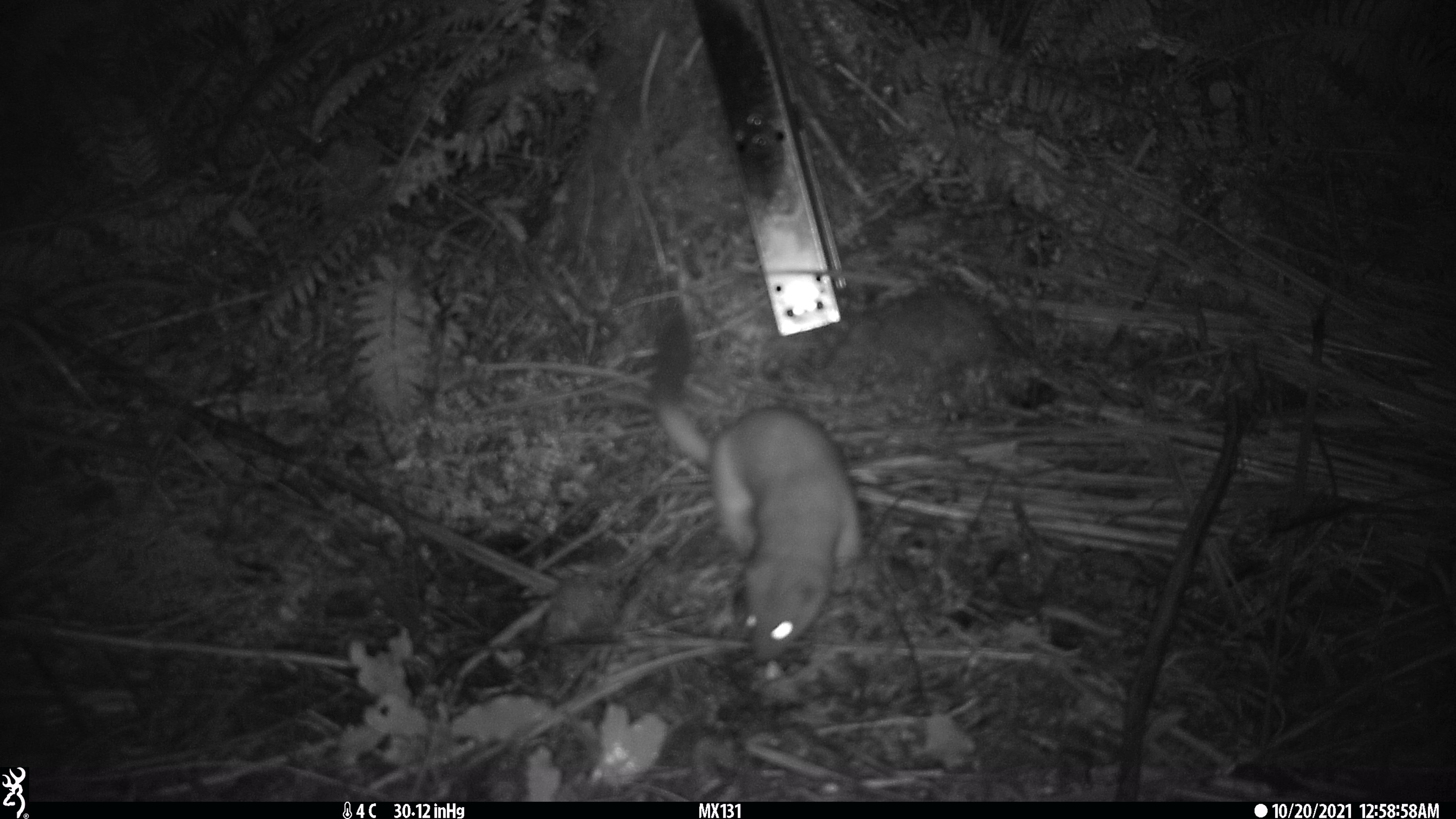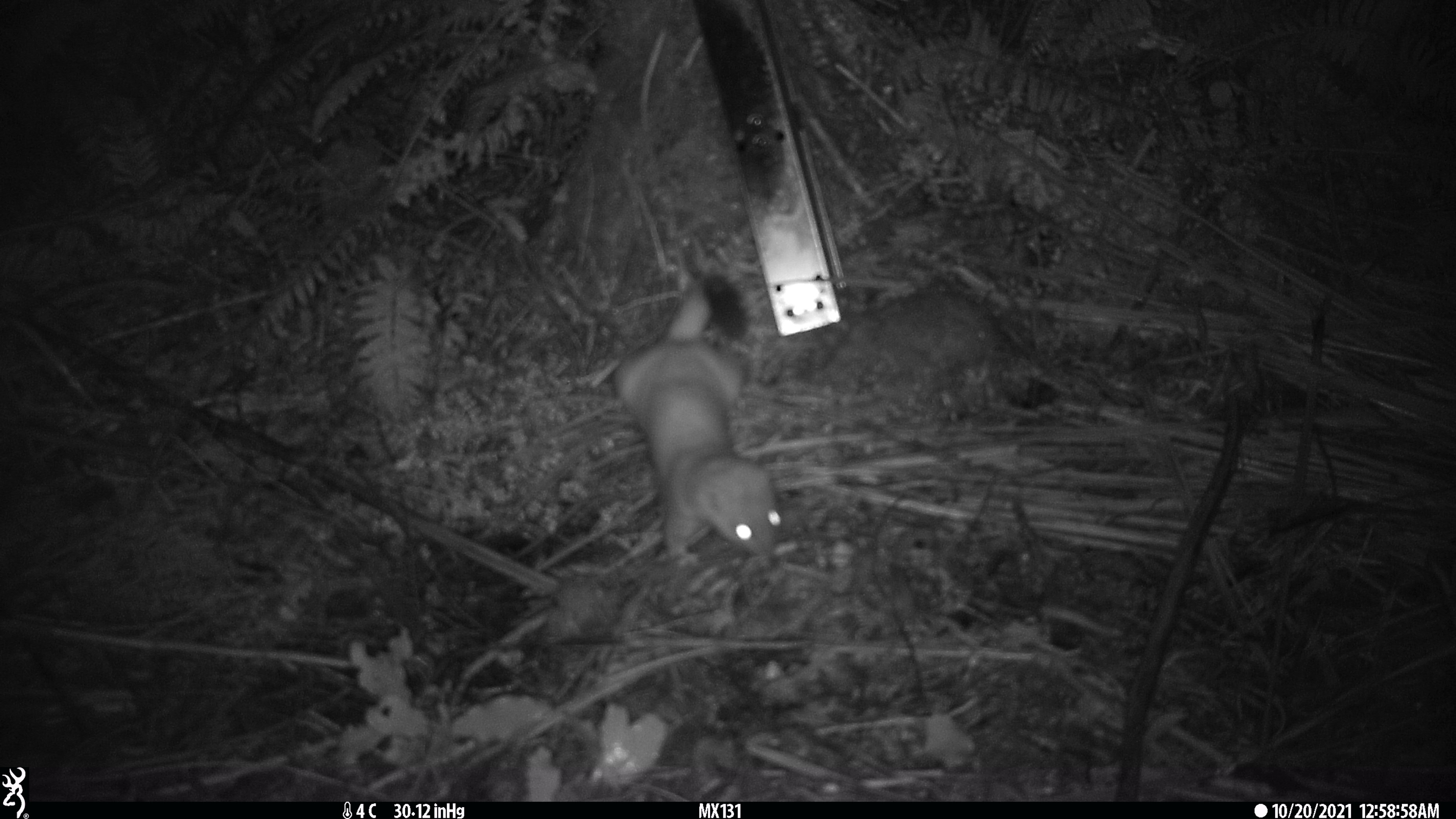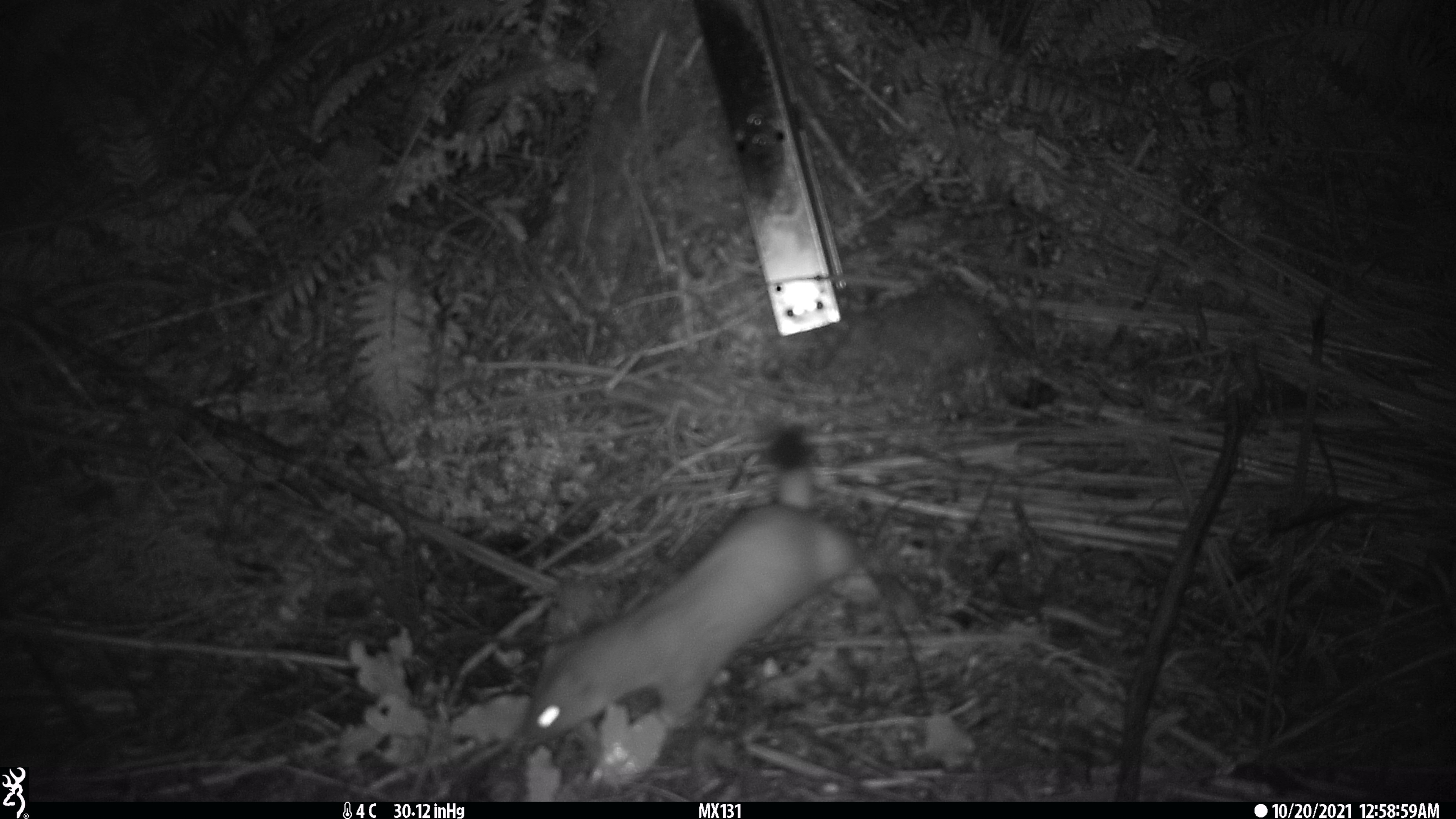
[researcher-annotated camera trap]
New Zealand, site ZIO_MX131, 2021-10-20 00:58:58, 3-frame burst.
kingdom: Animalia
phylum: Chordata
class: Mammalia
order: Carnivora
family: Mustelidae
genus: Mustela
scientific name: Mustela erminea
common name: stoat